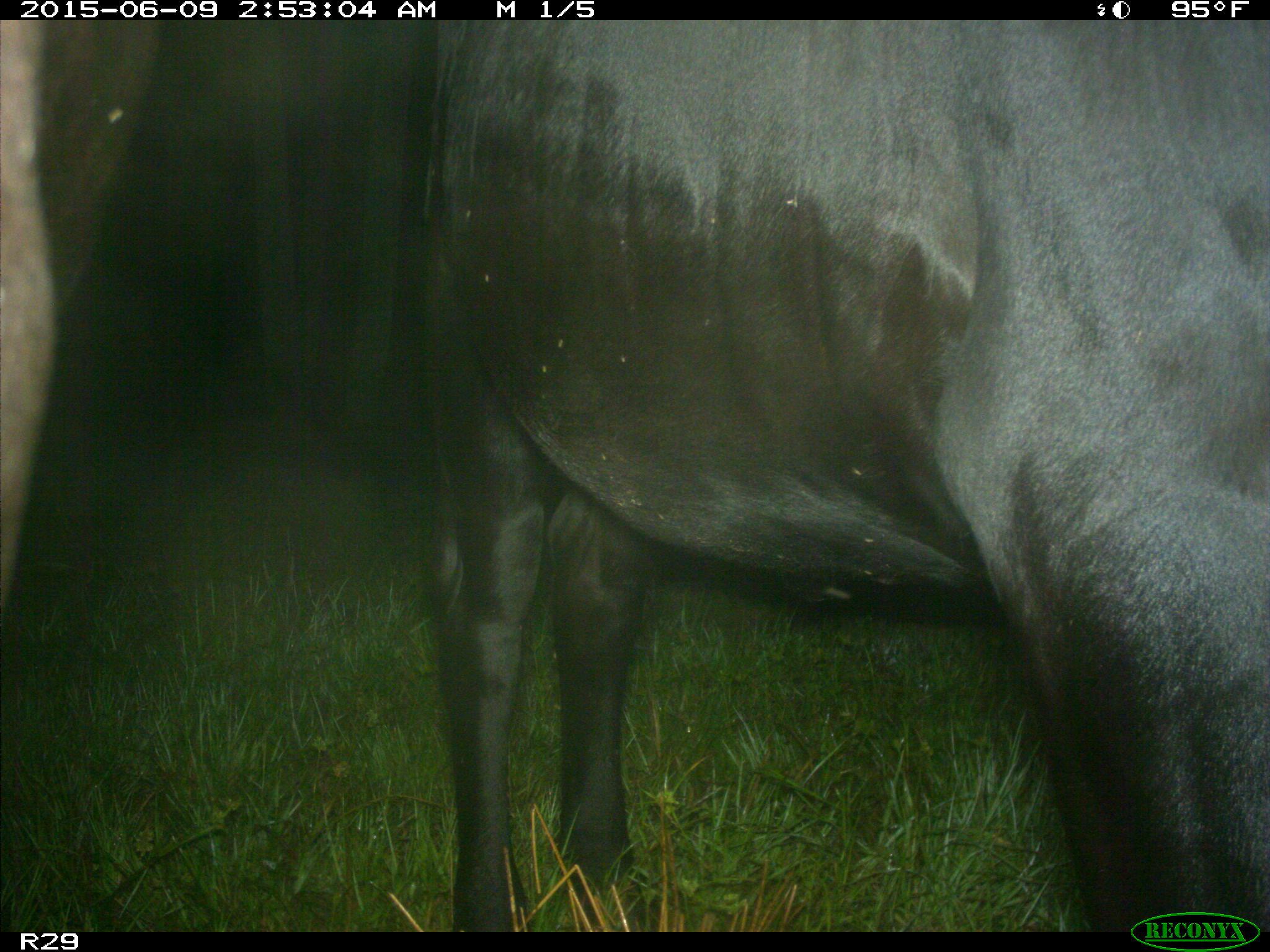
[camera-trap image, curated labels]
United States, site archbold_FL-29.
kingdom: Animalia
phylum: Chordata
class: Mammalia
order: Artiodactyla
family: Bovidae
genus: Bos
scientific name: Bos taurus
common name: domestic cow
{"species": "Bos taurus (domestic cow)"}